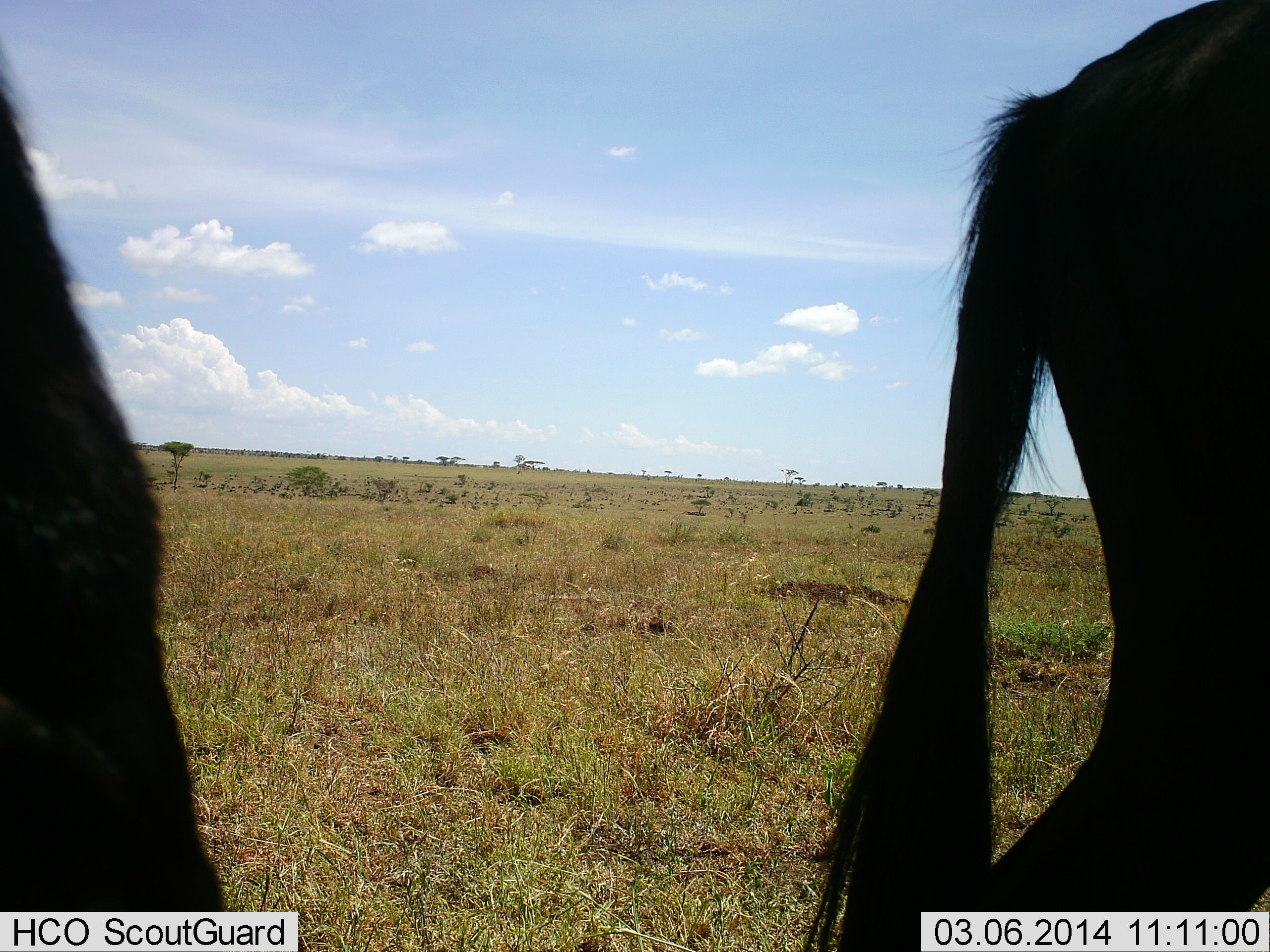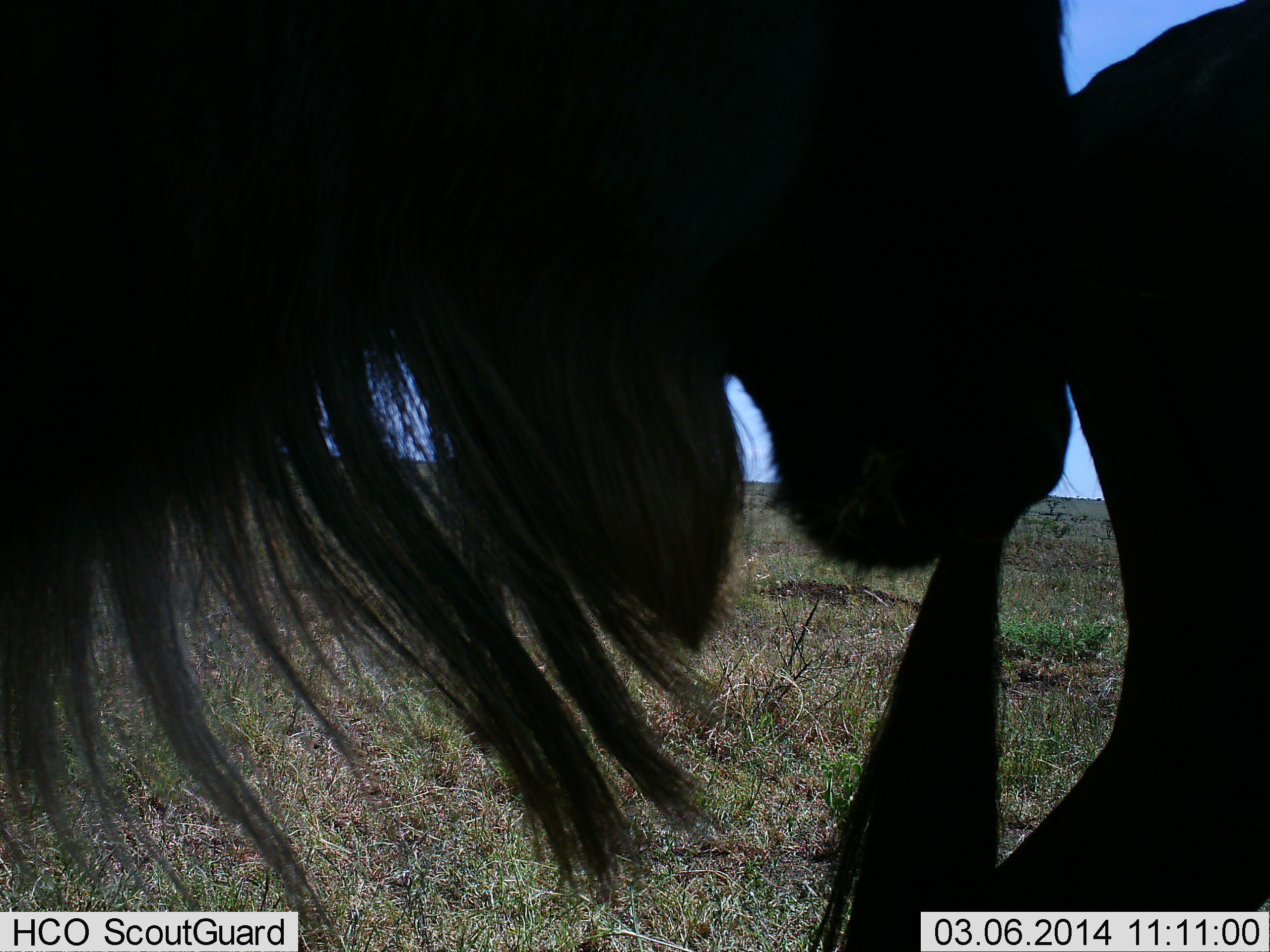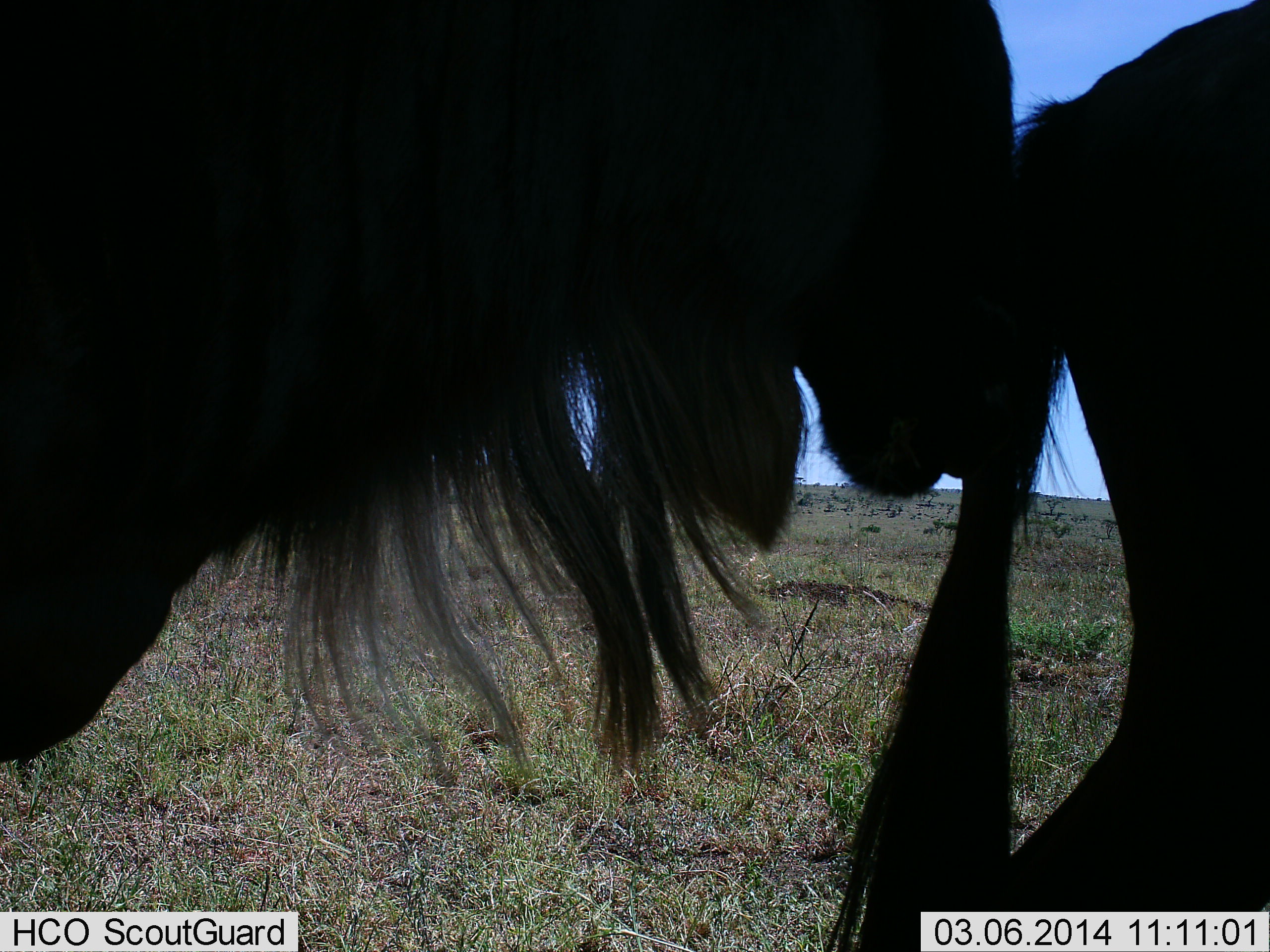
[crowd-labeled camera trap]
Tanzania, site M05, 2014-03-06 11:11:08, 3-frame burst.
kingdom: Animalia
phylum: Chordata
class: Mammalia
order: Artiodactyla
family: Bovidae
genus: Connochaetes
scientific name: Connochaetes taurinus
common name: blue wildebeest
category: wildebeest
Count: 2.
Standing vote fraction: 80%.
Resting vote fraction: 0%.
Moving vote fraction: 40%.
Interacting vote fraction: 0%.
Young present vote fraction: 0%.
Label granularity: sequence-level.